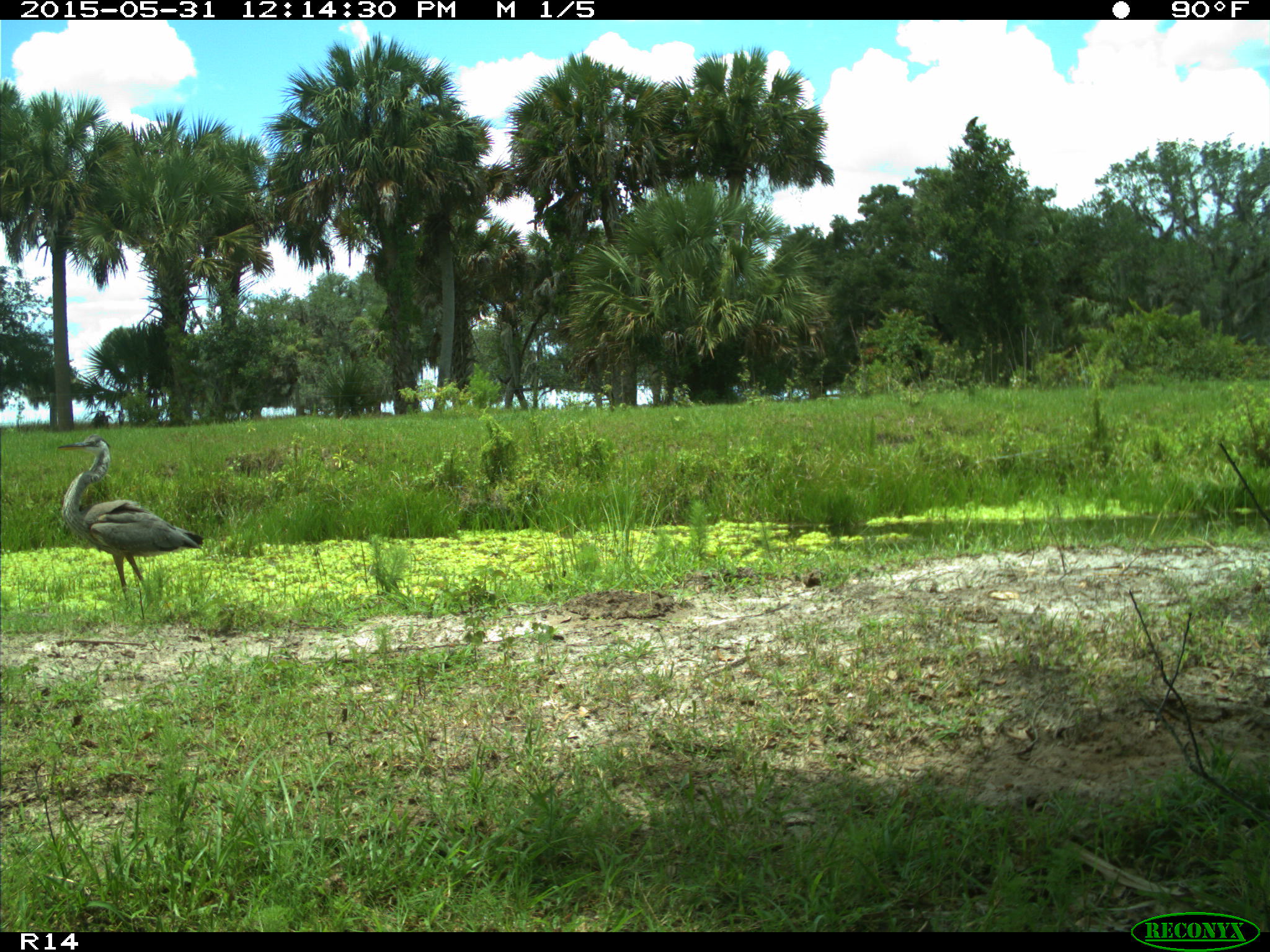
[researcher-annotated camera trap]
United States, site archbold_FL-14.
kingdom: Animalia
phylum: Chordata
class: Aves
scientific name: Aves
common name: birds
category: unidentified bird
Unidentified bird (birds) (Aves).